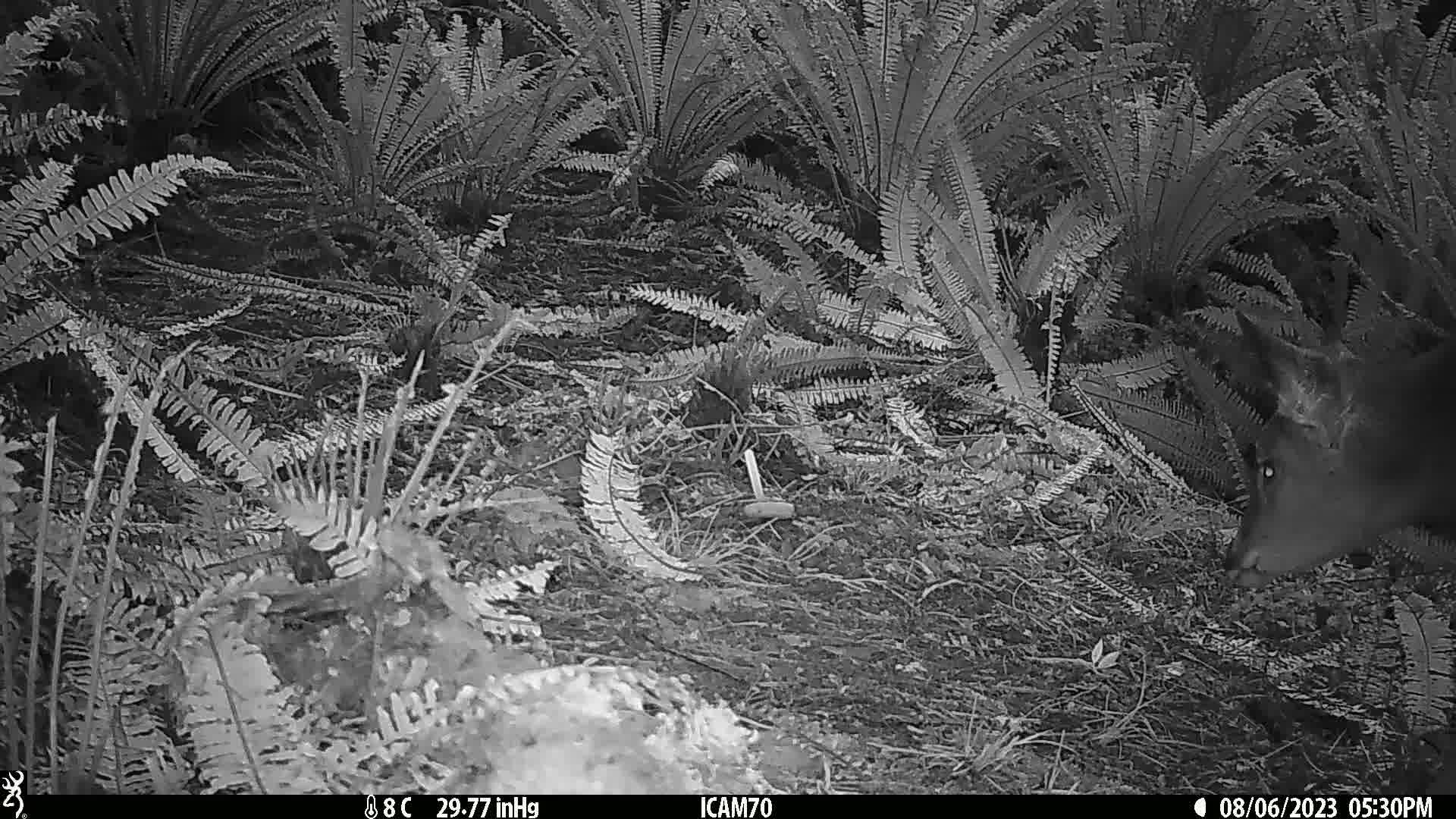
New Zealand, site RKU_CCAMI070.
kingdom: Animalia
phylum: Chordata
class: Mammalia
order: Artiodactyla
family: Cervidae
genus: Odocoileus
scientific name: Odocoileus virginianus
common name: white-tailed deer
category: white tailed deer